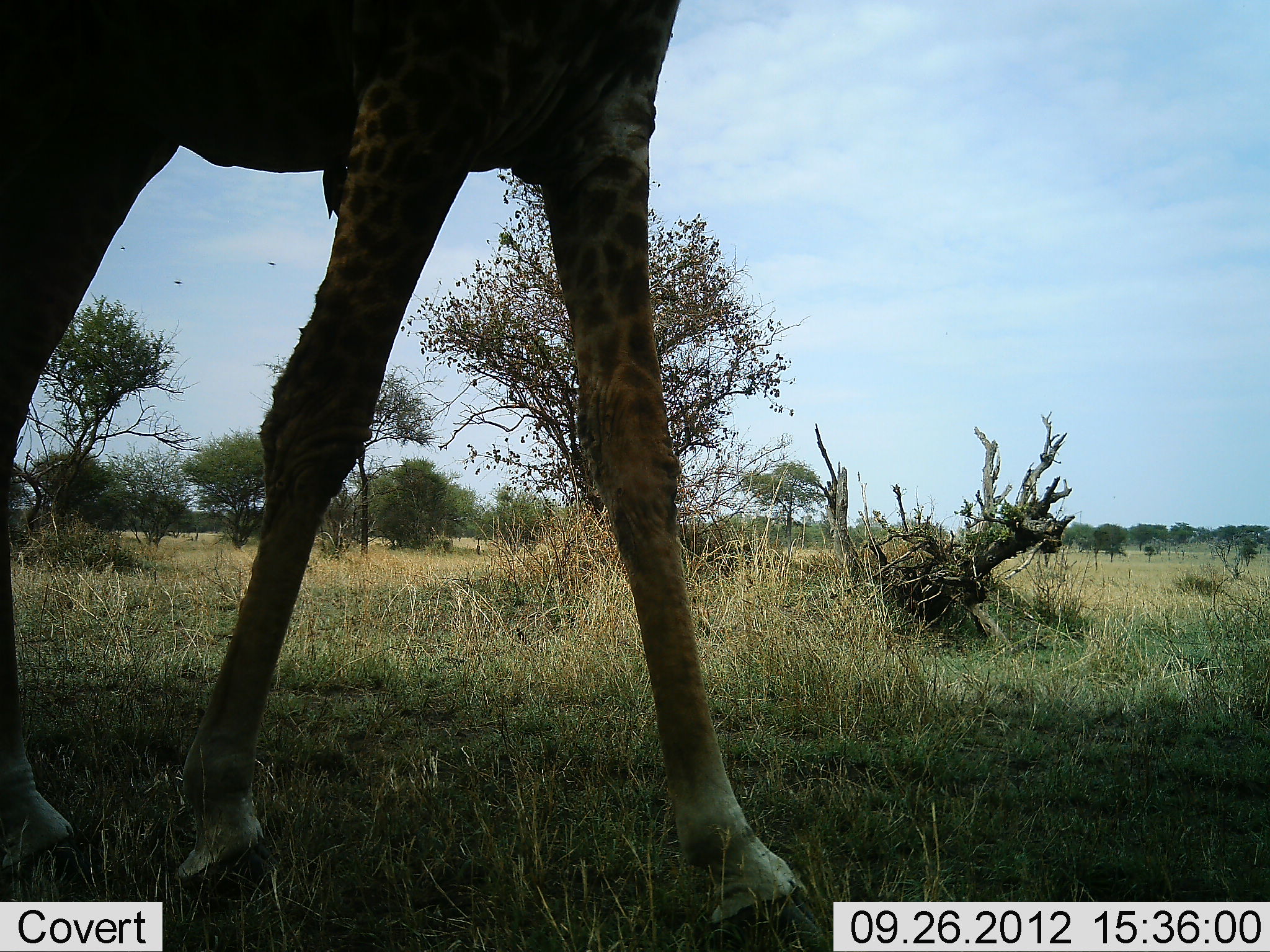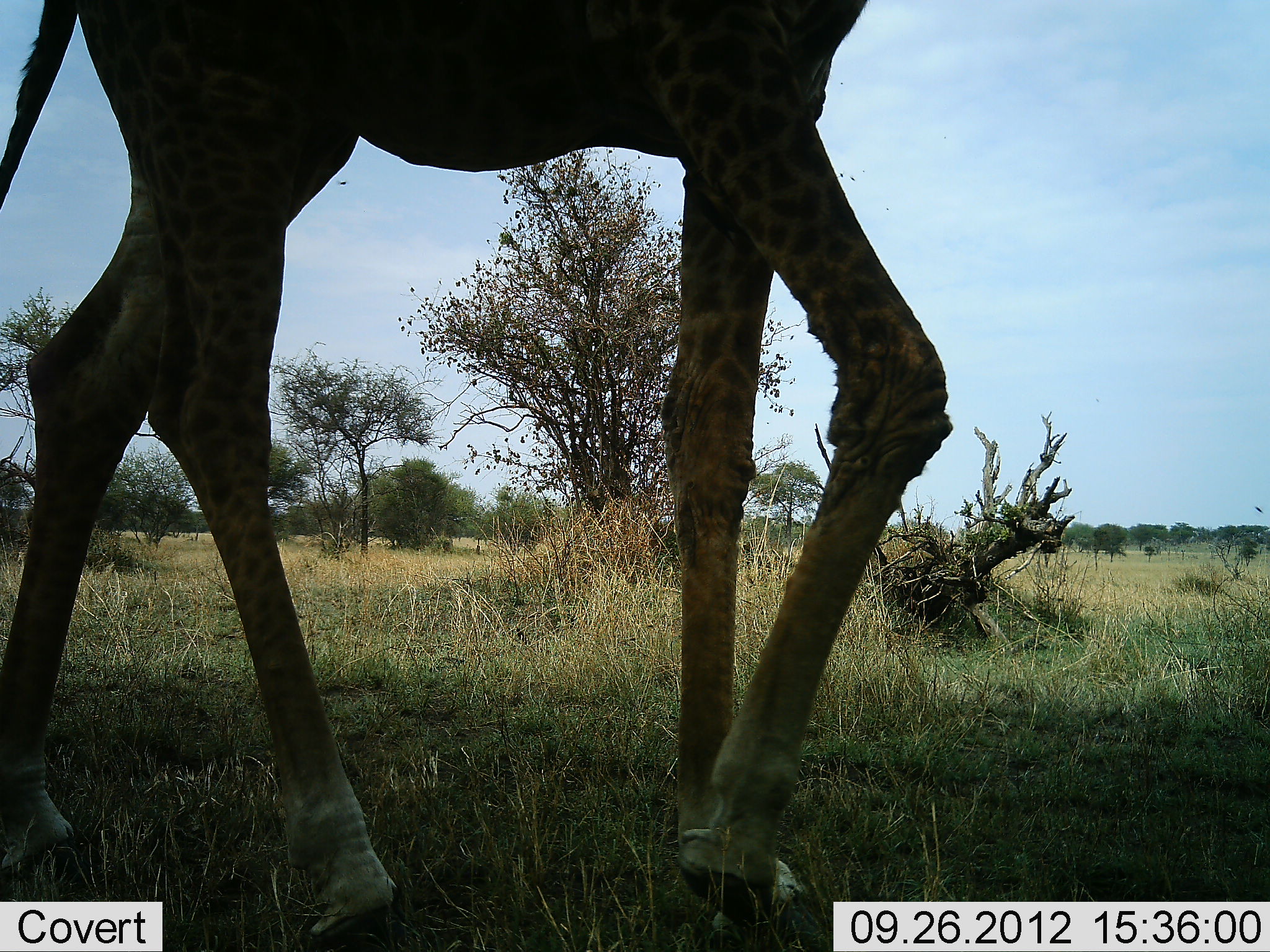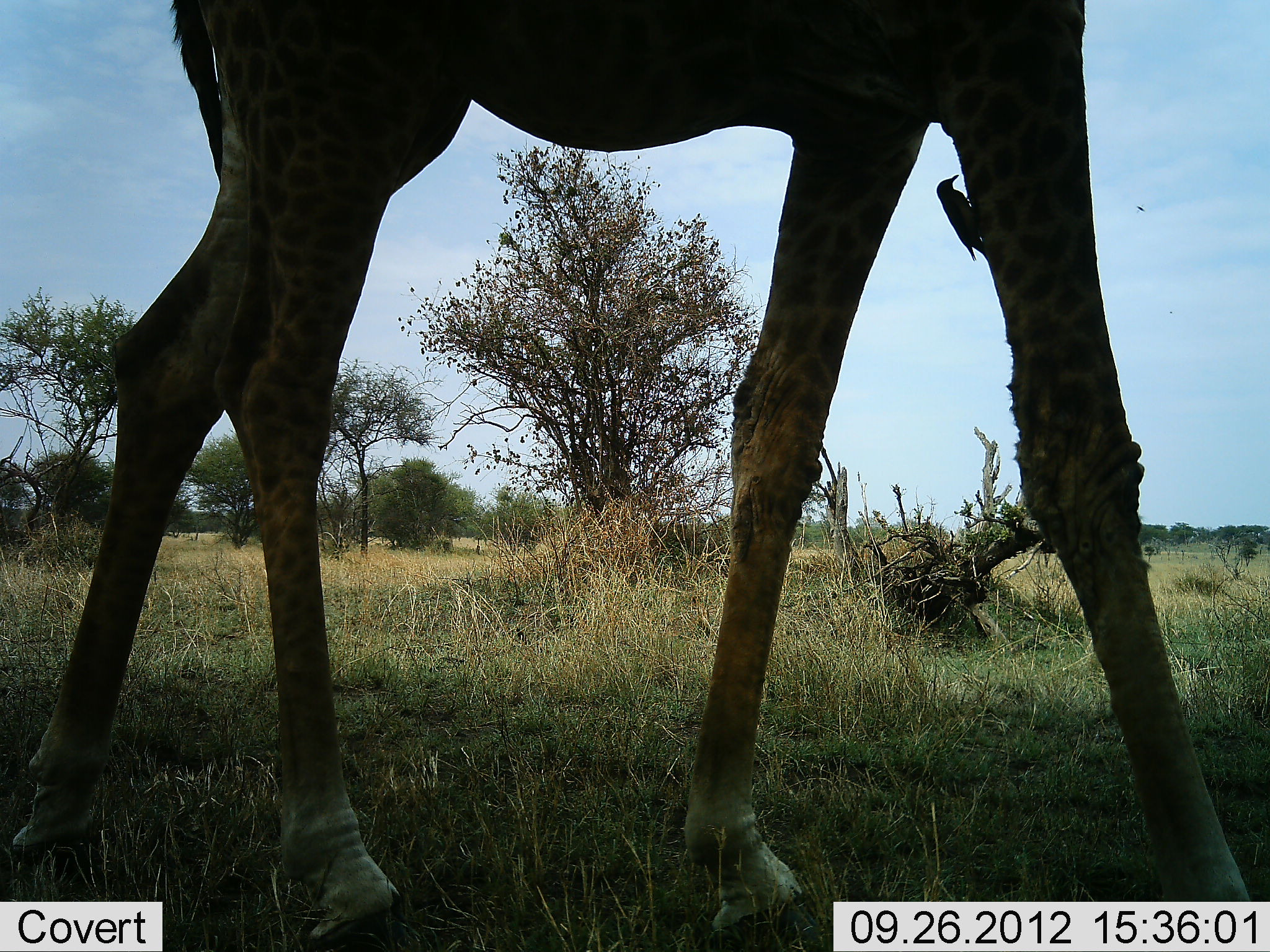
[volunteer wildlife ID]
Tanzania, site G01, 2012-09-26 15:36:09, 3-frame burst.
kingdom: Animalia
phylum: Chordata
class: Mammalia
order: Artiodactyla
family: Giraffidae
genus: Giraffa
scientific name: Giraffa camelopardalis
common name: giraffe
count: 1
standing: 9%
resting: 0%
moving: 91%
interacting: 0%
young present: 0%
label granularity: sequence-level